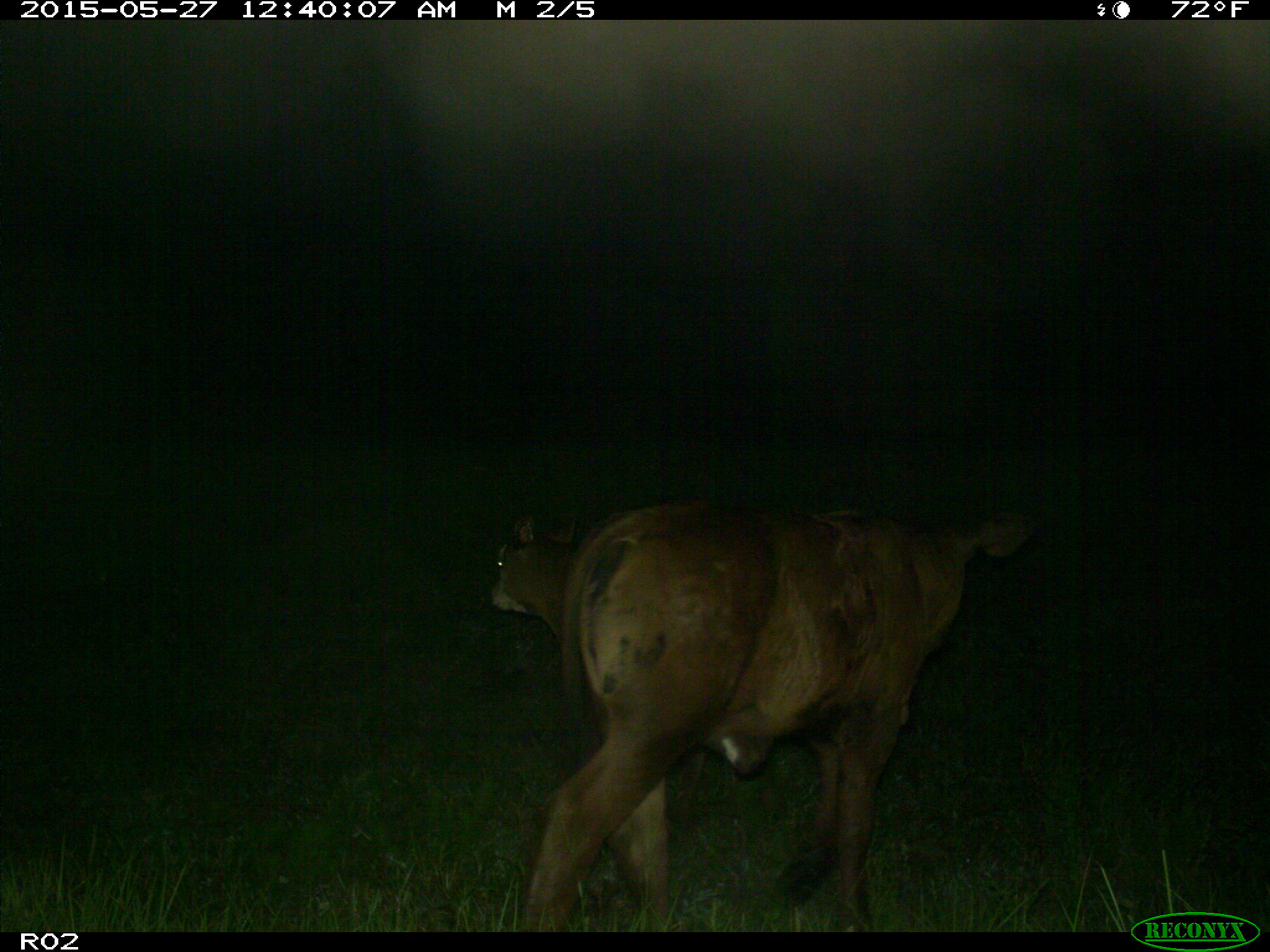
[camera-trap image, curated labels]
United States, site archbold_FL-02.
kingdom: Animalia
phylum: Chordata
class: Mammalia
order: Artiodactyla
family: Bovidae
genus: Bos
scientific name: Bos taurus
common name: domestic cow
Bos taurus (domestic cow).